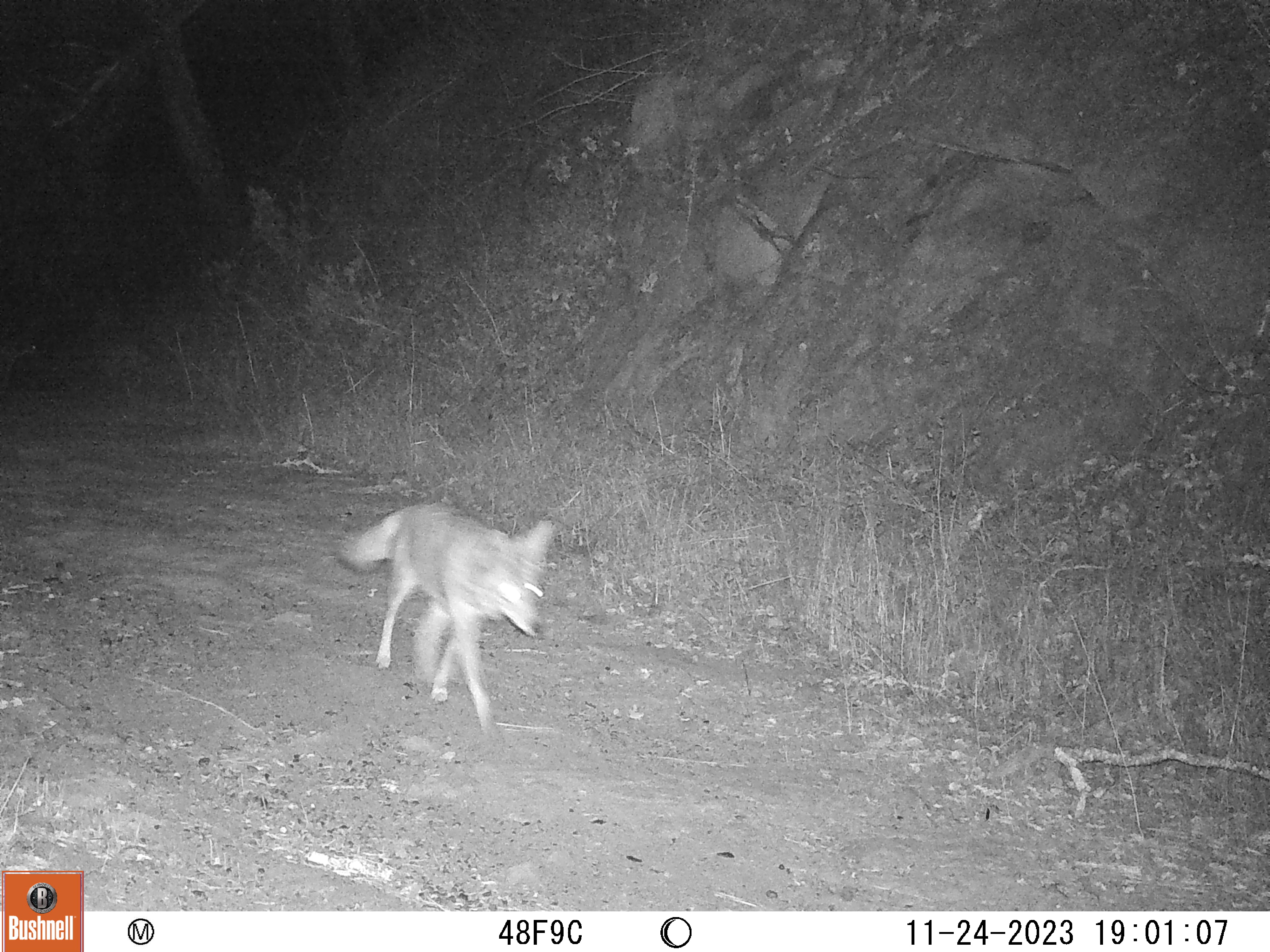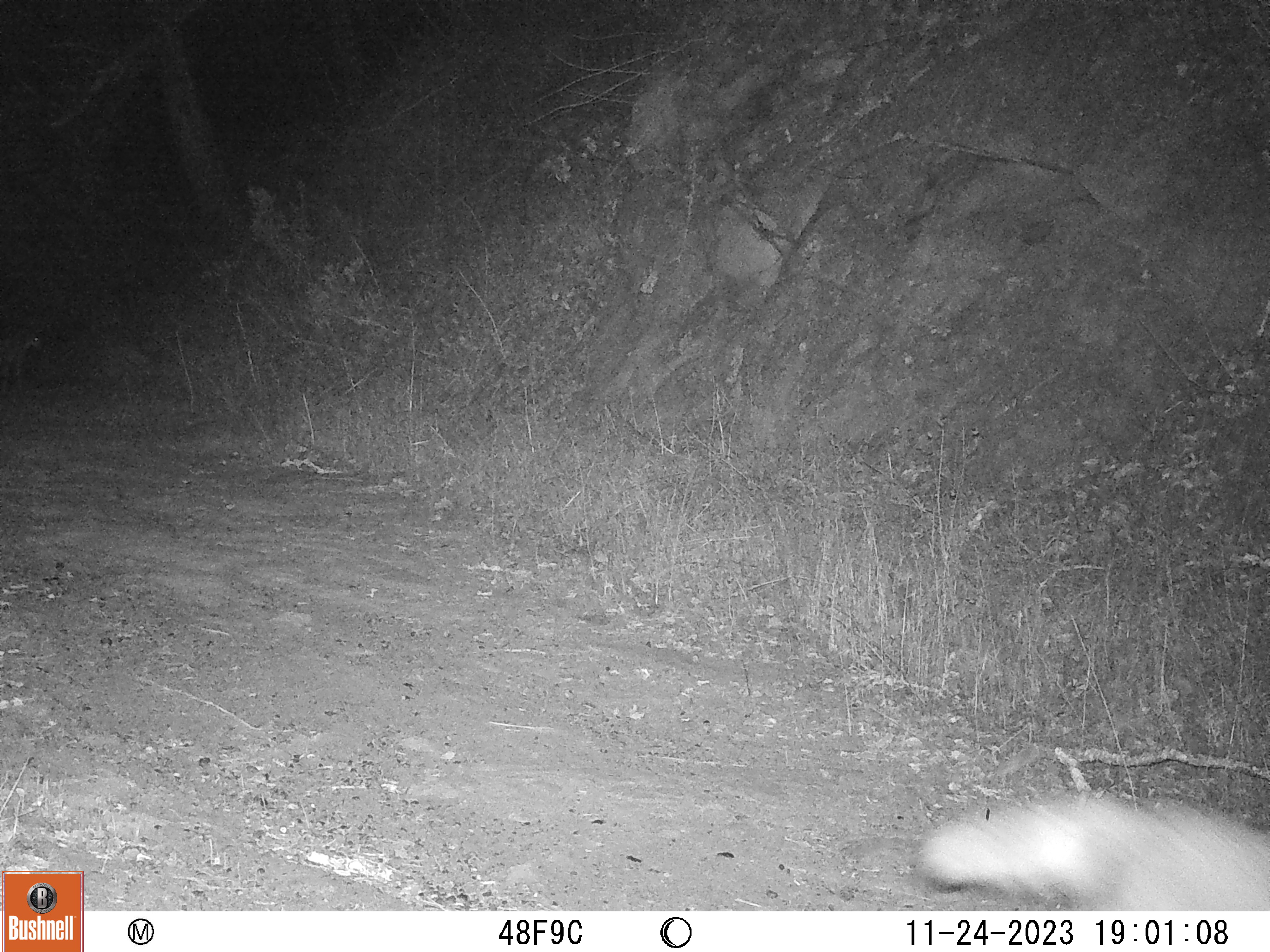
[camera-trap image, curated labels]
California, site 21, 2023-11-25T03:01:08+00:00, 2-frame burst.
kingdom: Animalia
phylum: Chordata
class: Mammalia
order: Carnivora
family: Canidae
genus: Canis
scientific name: Canis latrans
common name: coyote